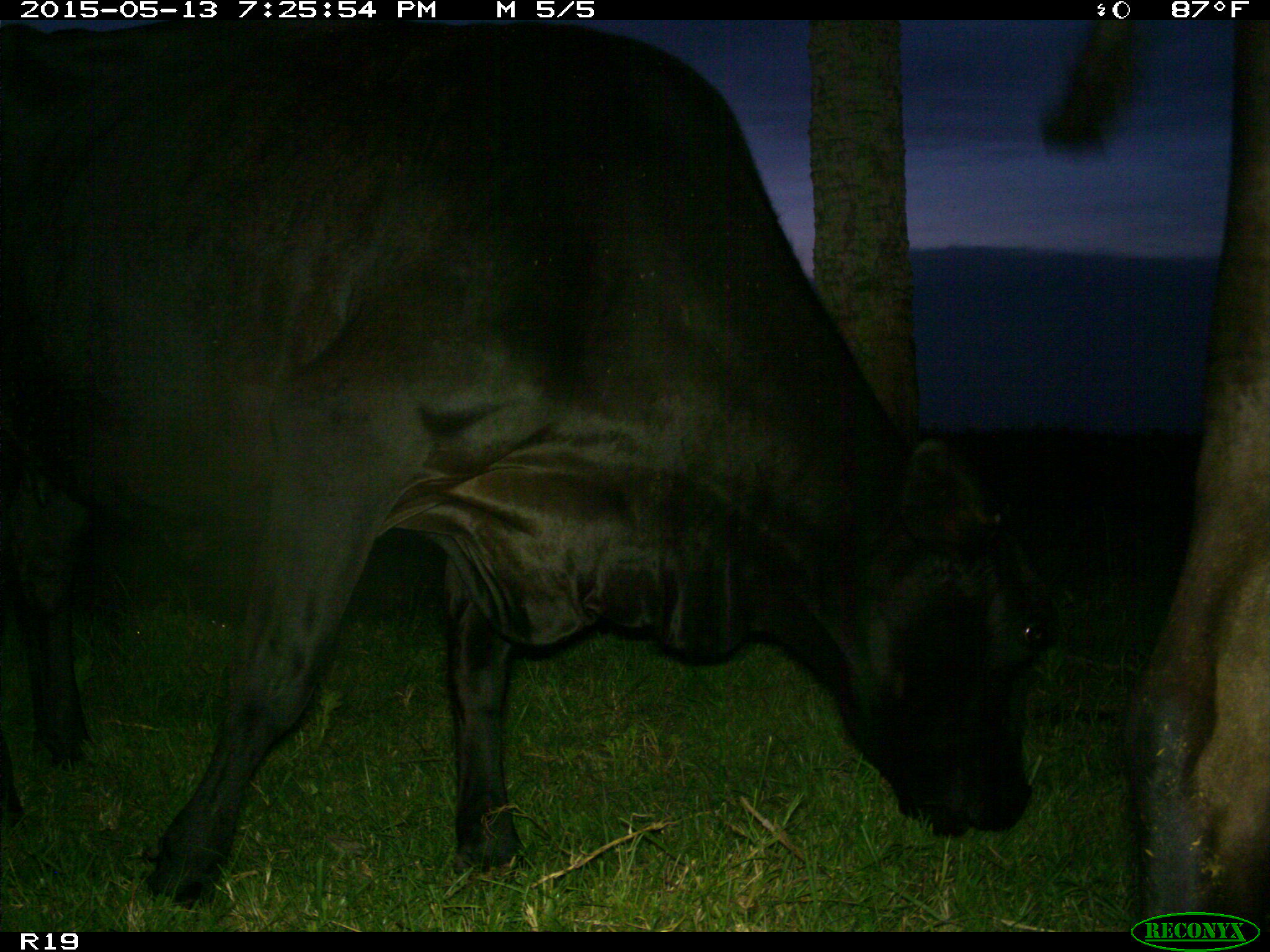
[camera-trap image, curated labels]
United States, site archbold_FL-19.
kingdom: Animalia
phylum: Chordata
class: Mammalia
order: Artiodactyla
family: Bovidae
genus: Bos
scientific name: Bos taurus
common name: domestic cow